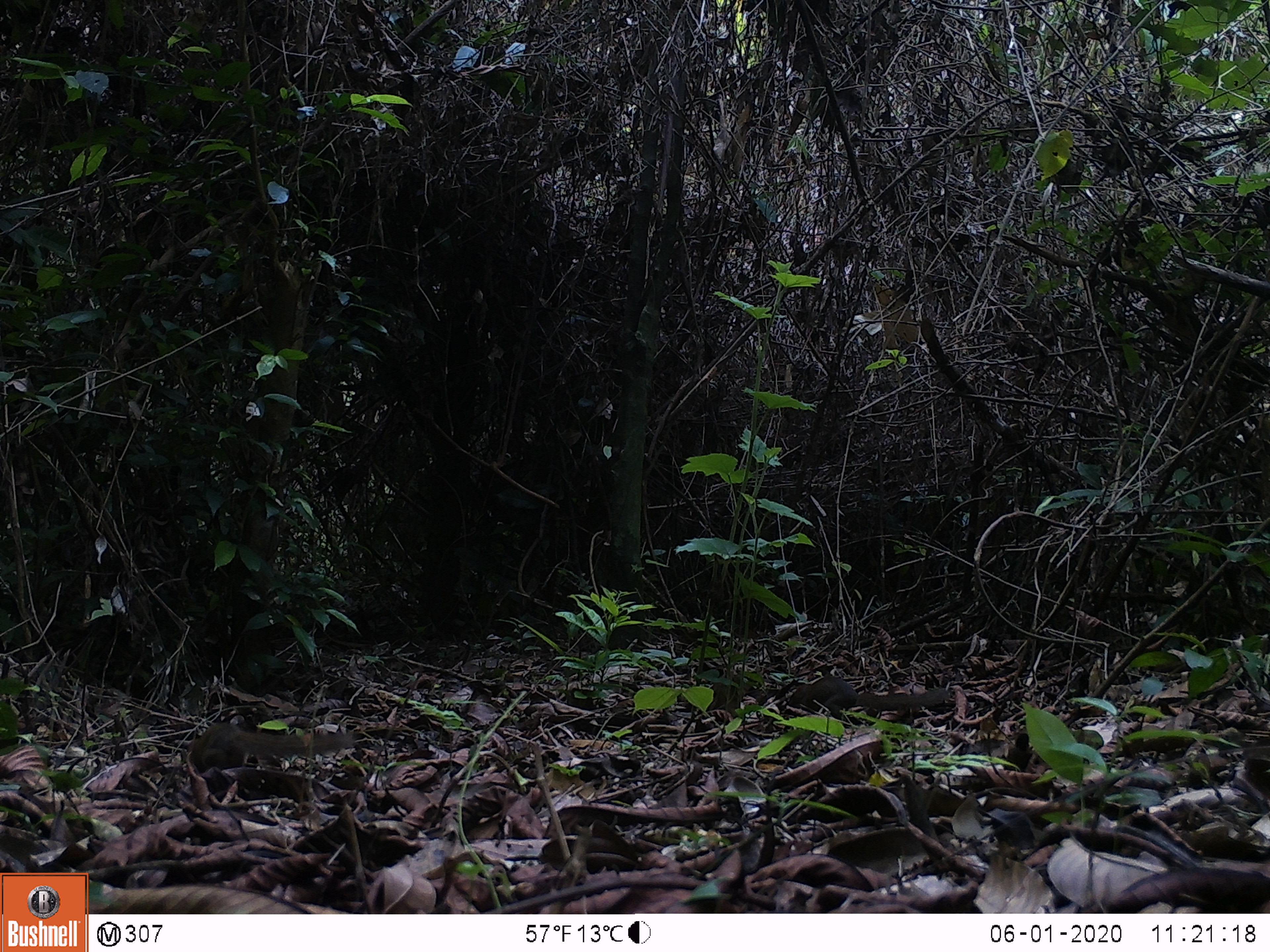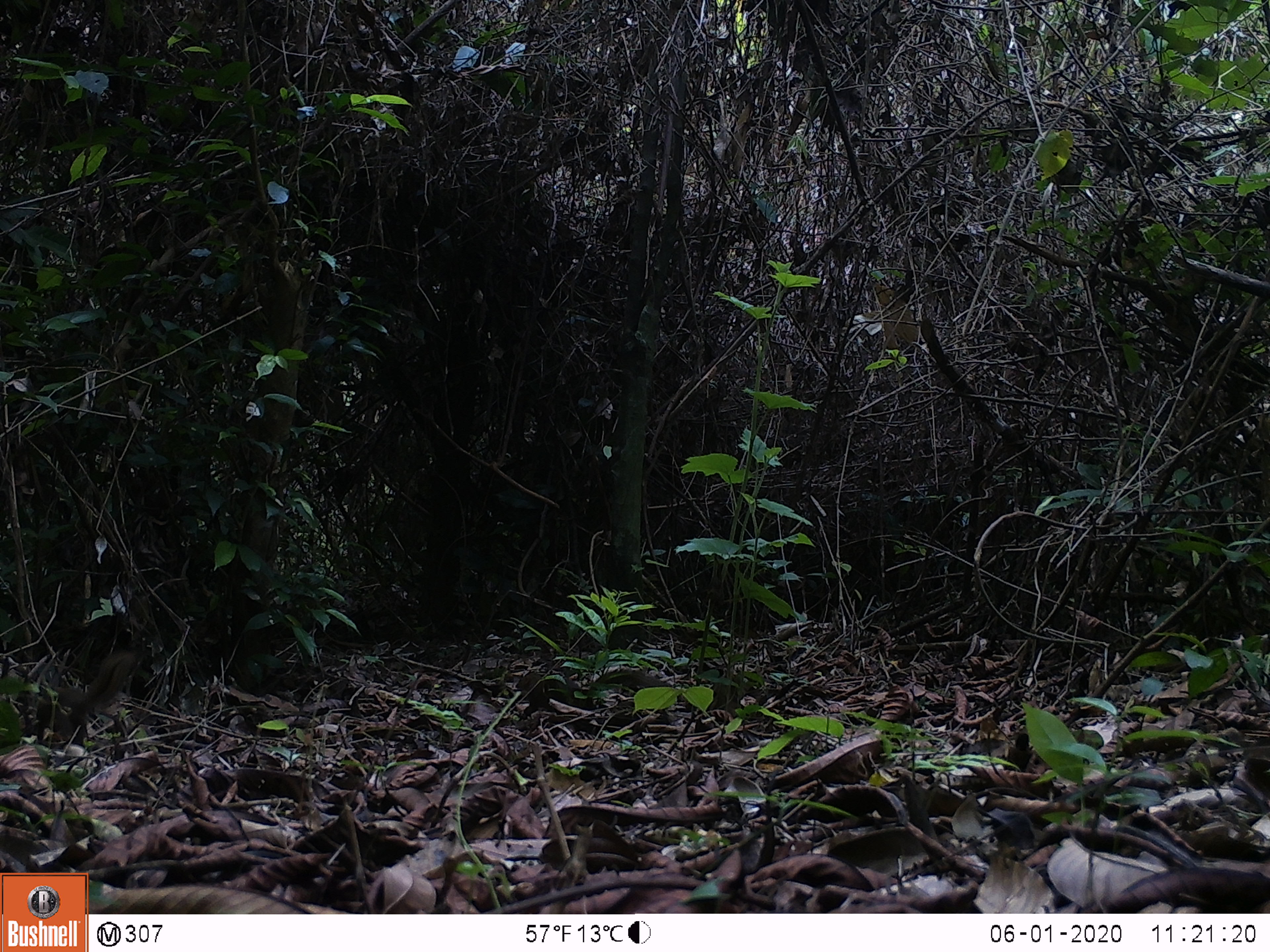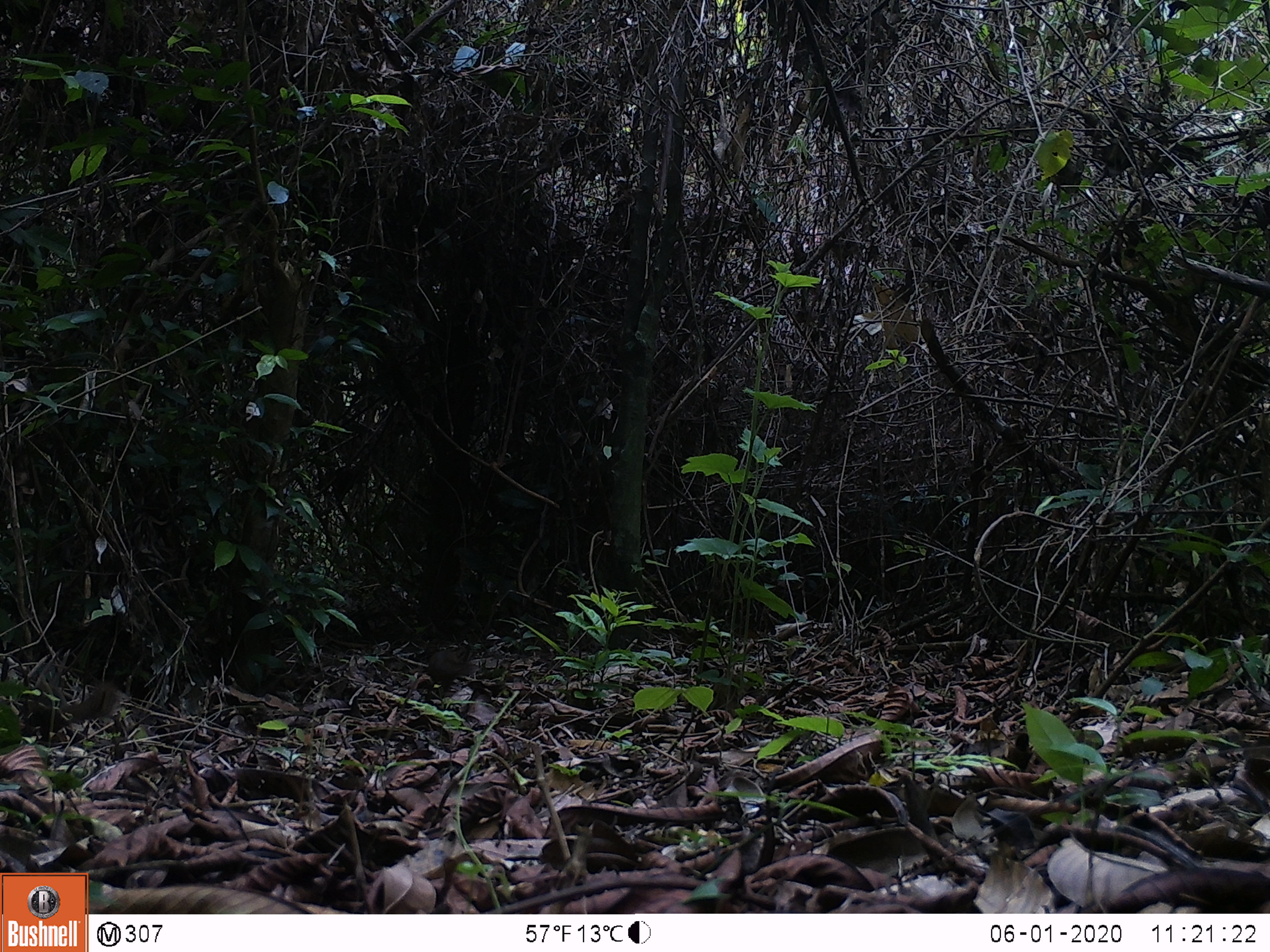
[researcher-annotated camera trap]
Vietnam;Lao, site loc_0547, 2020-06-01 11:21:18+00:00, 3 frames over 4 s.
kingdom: Animalia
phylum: Chordata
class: Mammalia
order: Scandentia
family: Tupaiidae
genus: Tupaia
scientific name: Tupaia belangeri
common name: northern treeshrew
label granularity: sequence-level